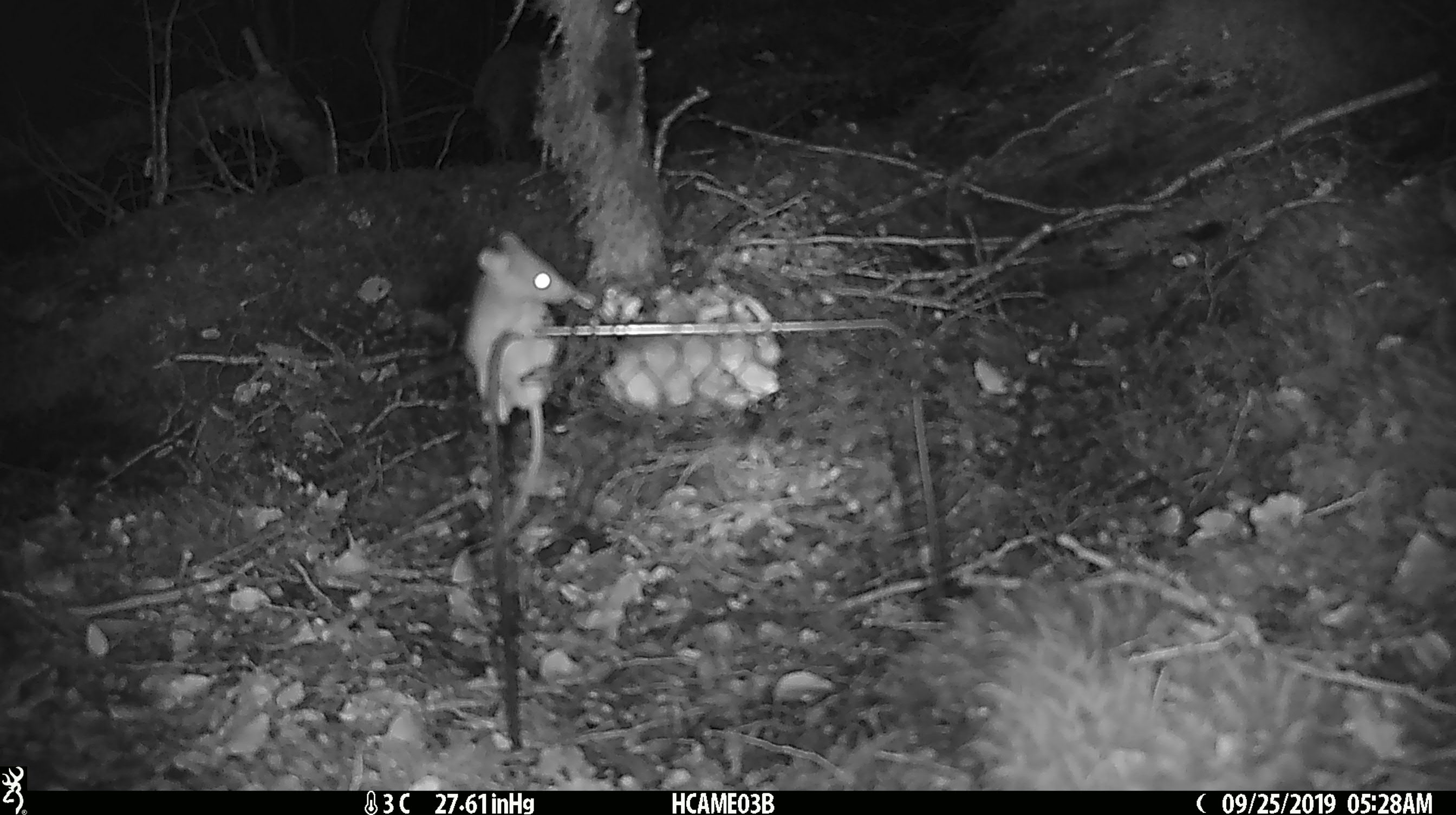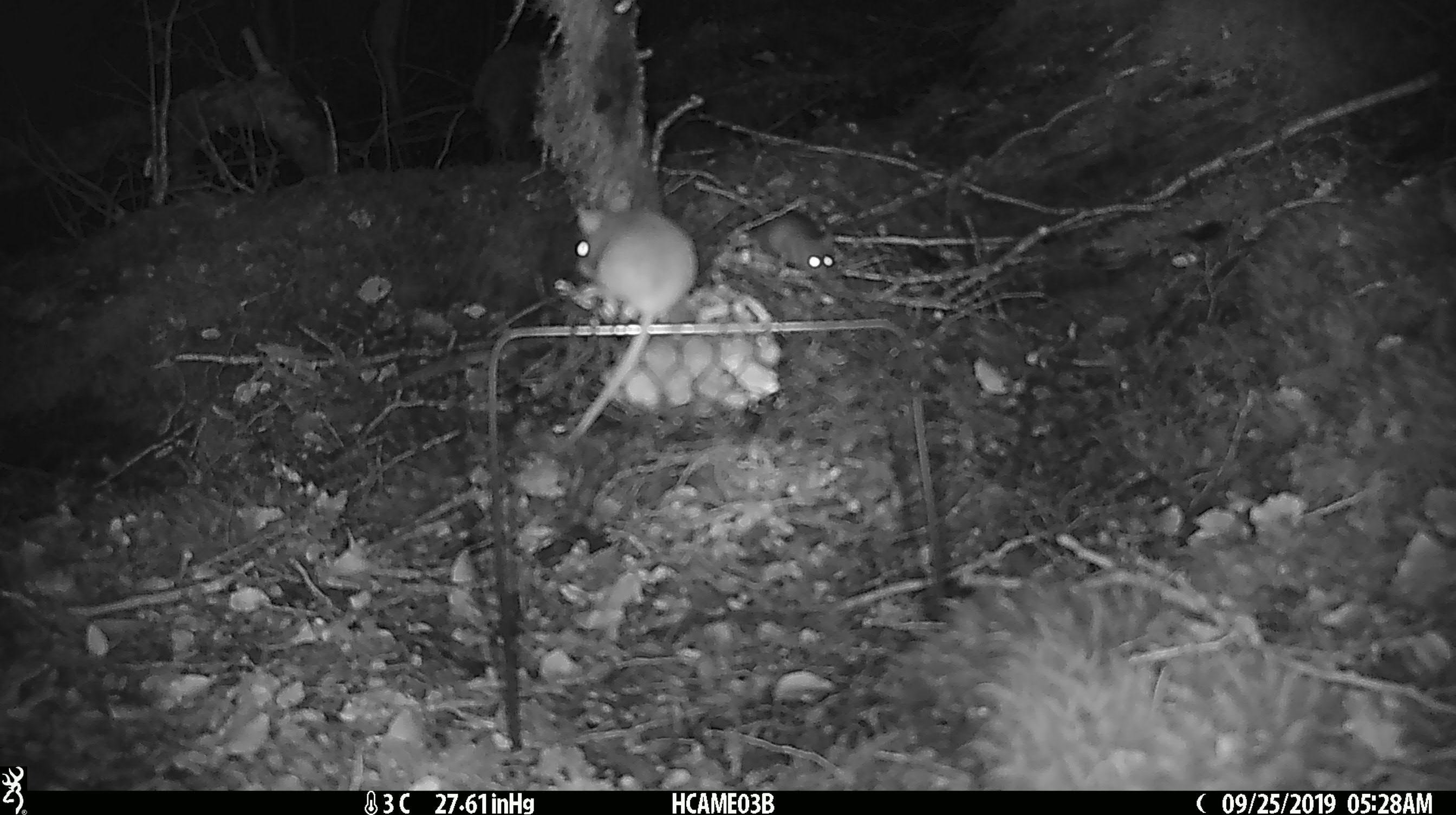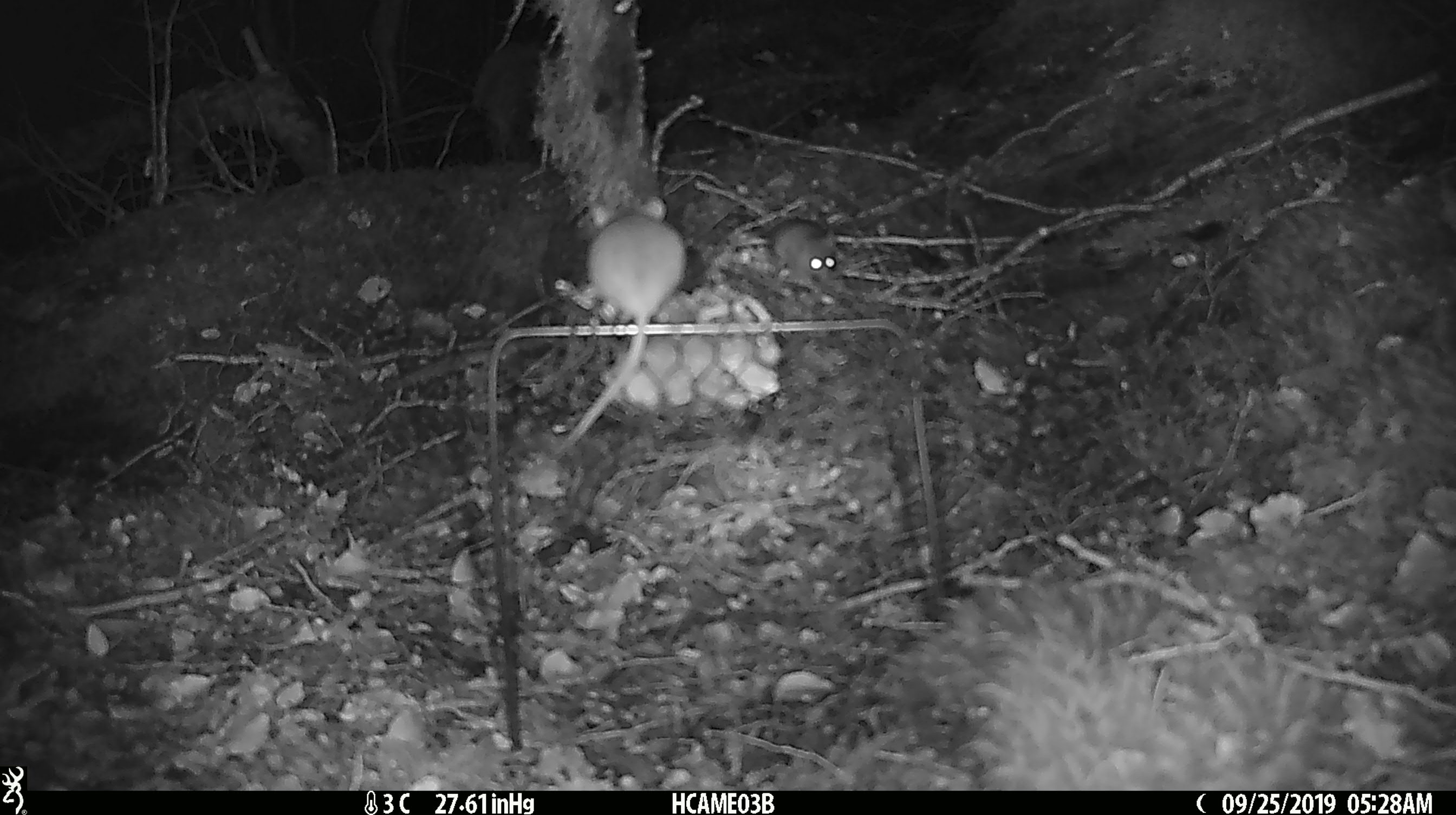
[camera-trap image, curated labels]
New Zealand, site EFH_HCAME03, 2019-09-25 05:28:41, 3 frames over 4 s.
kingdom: Animalia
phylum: Chordata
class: Mammalia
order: Rodentia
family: Muridae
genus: Mus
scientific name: Mus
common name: mouse